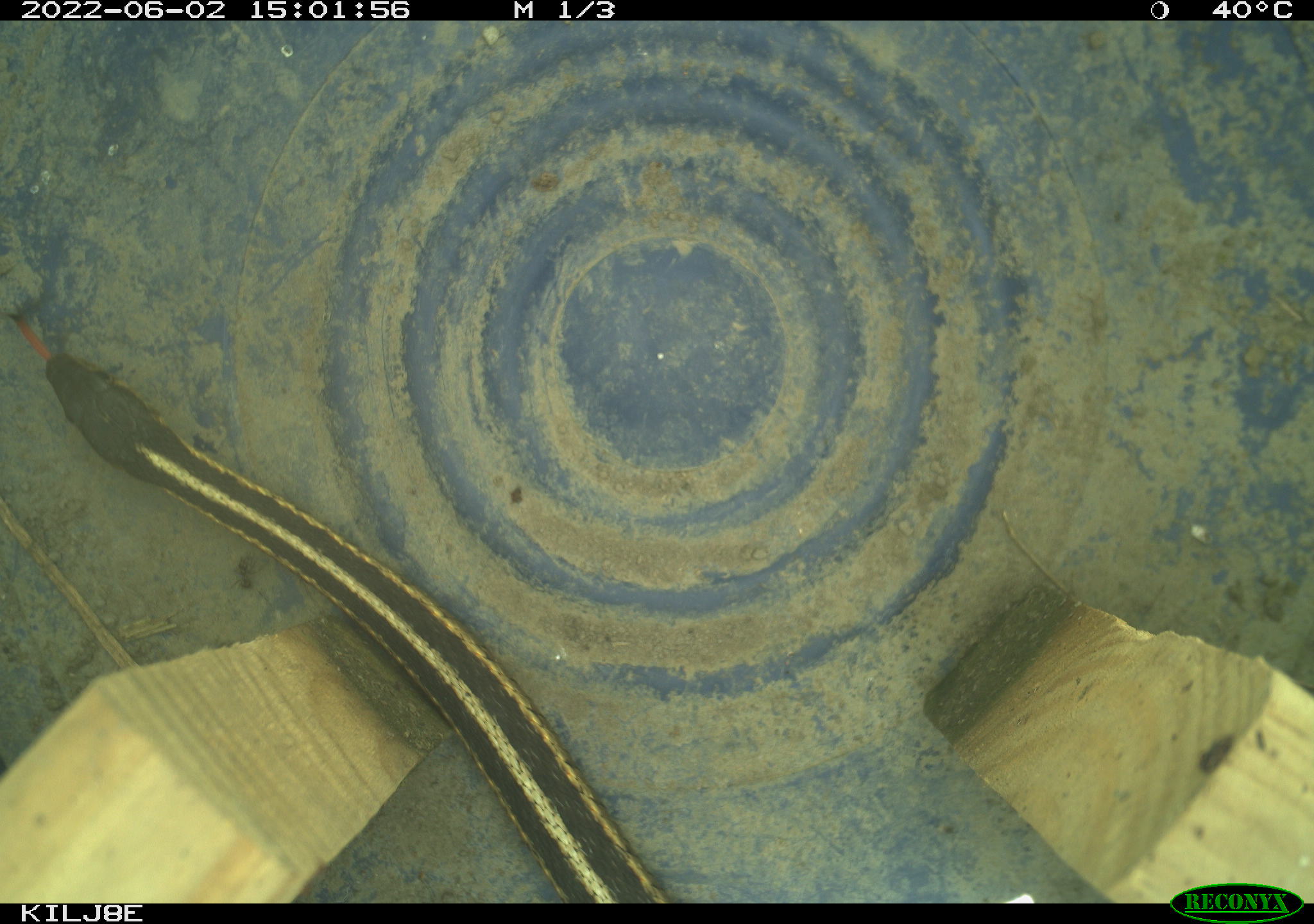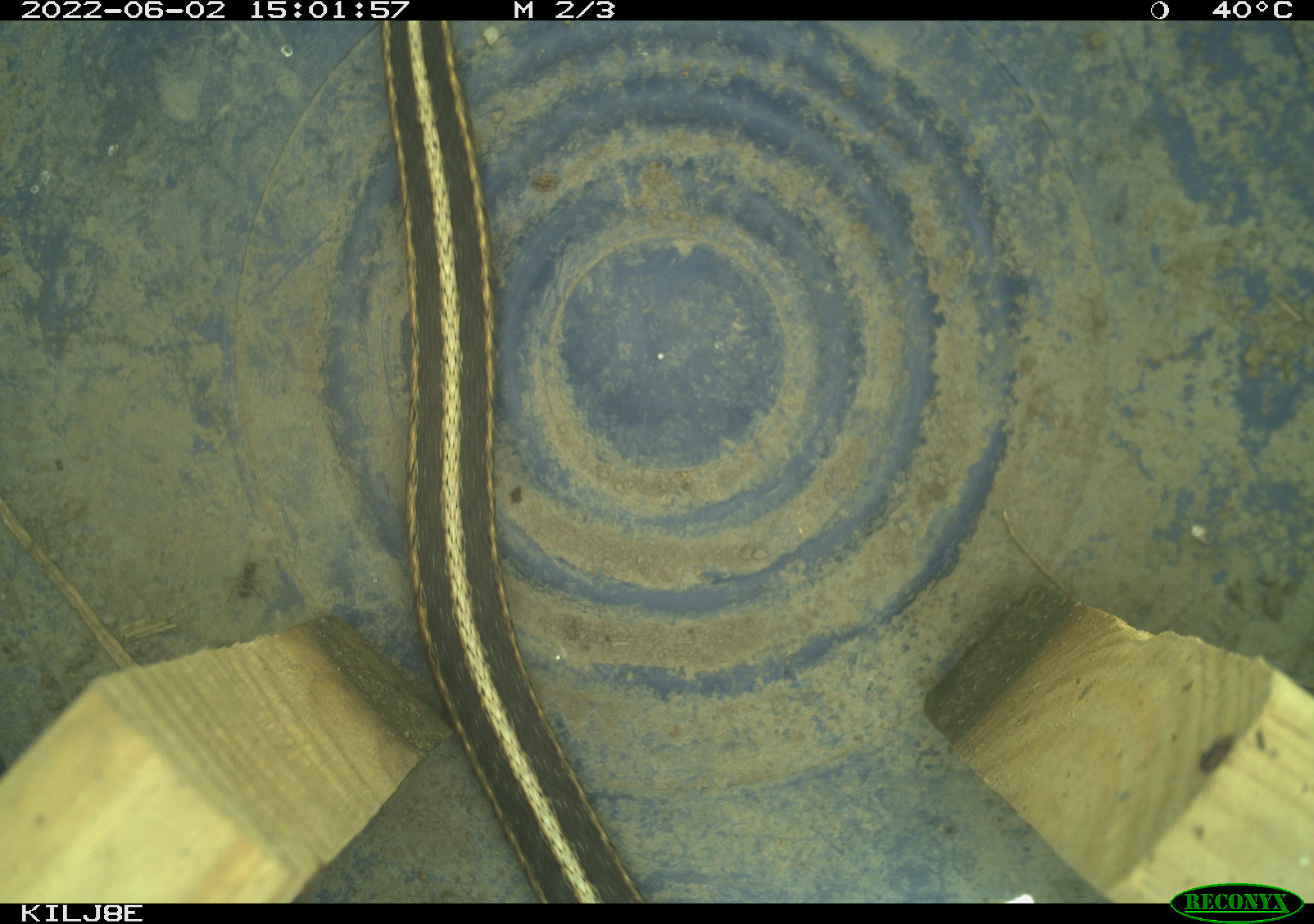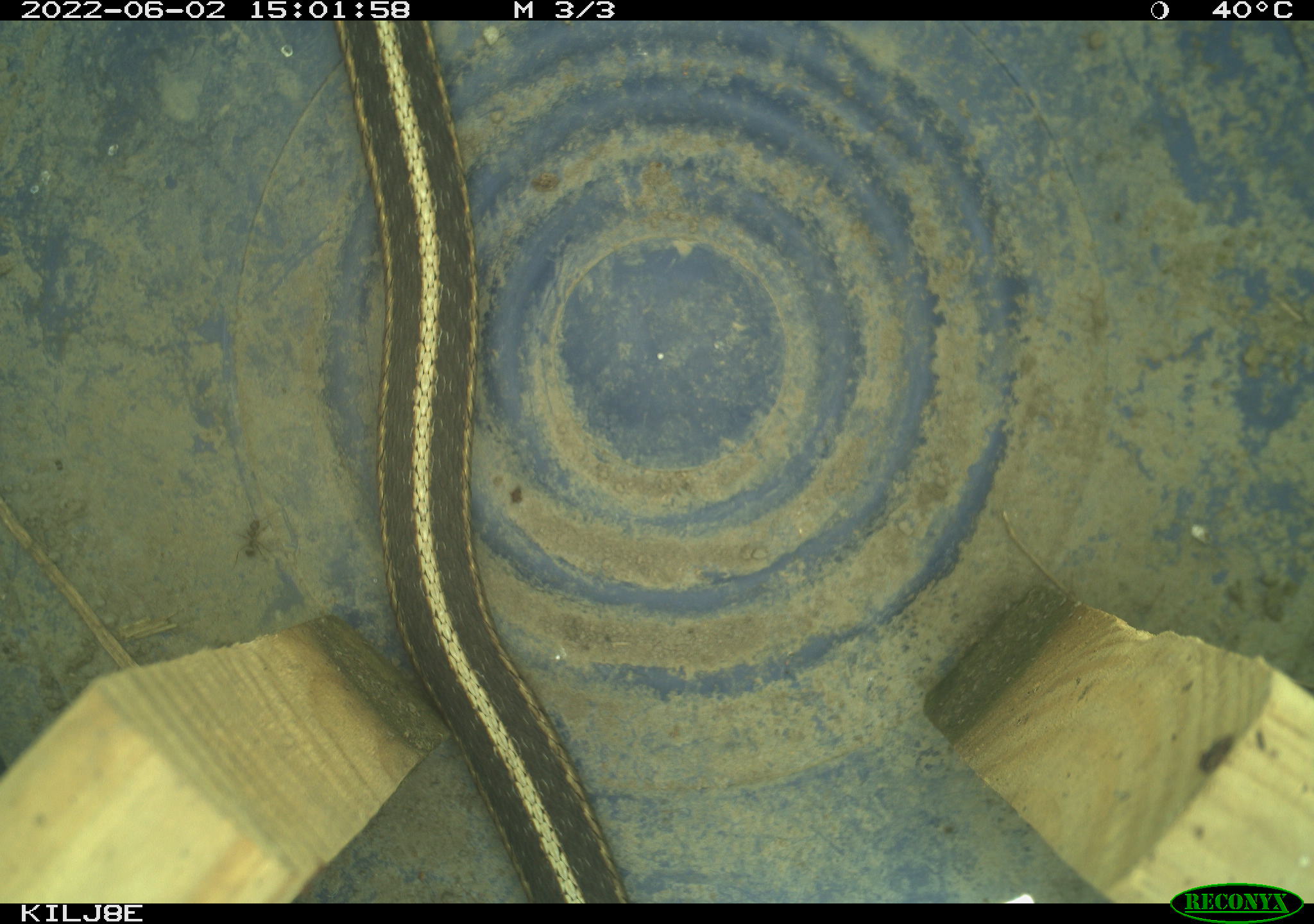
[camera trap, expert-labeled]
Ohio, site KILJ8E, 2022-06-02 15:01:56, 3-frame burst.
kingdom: Animalia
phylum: Chordata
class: Reptilia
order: Squamata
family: Colubridae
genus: Thamnophis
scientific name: Thamnophis sirtalis sirtalis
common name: eastern gartersnake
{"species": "eastern gartersnake (Thamnophis sirtalis sirtalis)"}